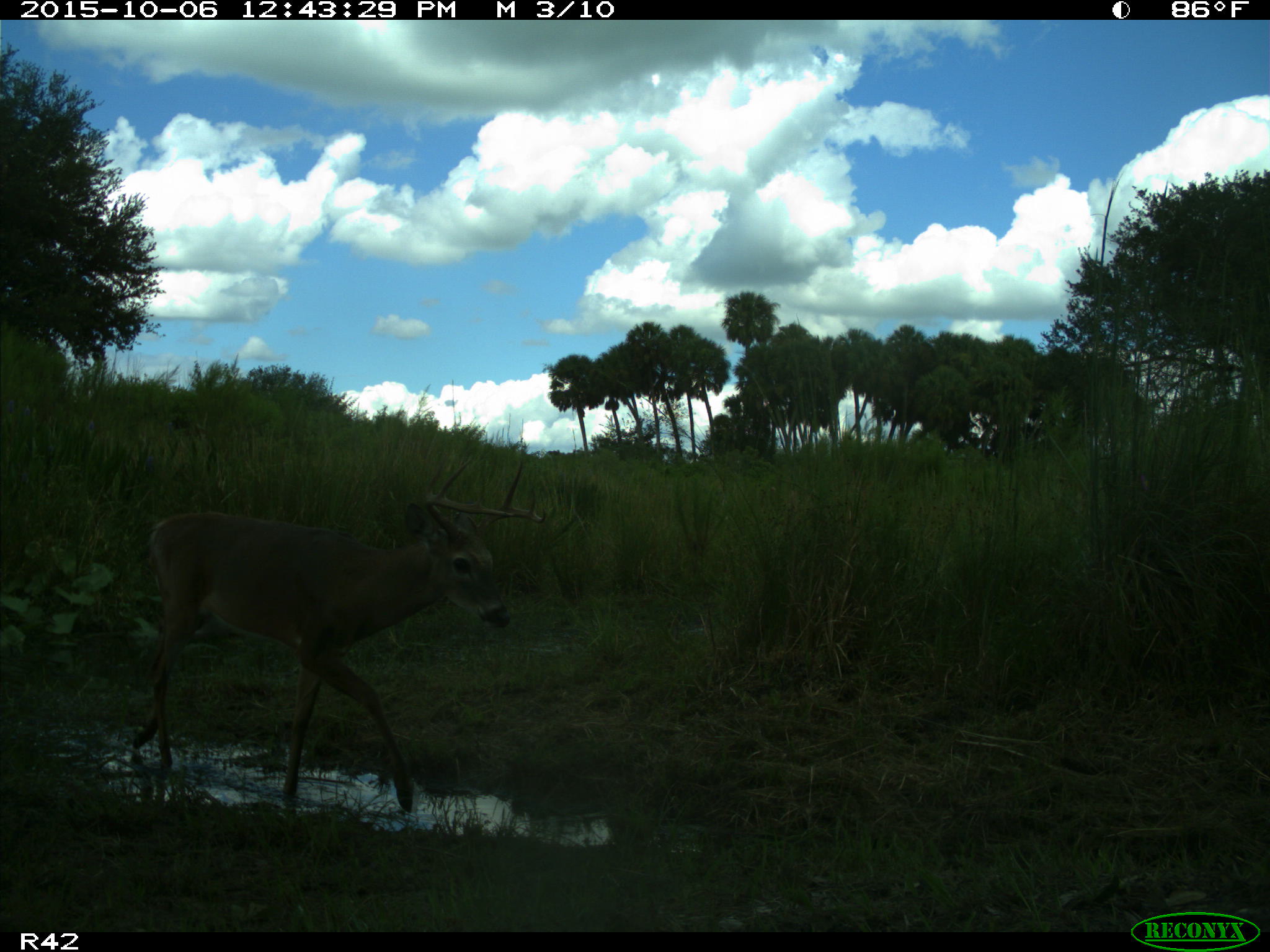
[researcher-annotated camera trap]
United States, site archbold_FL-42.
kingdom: Animalia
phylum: Chordata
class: Mammalia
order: Artiodactyla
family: Cervidae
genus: Odocoileus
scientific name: Odocoileus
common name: deer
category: unidentified deer